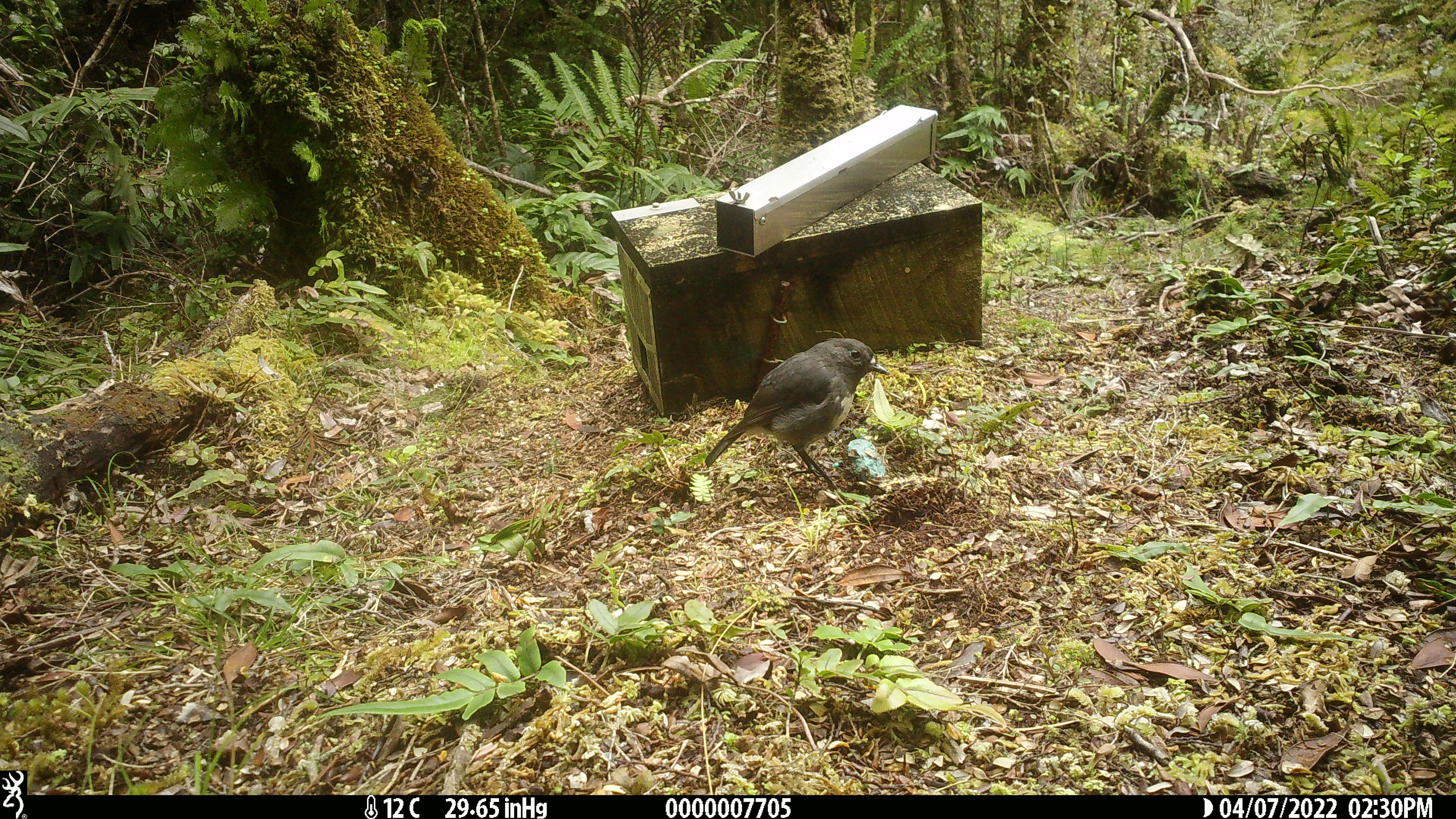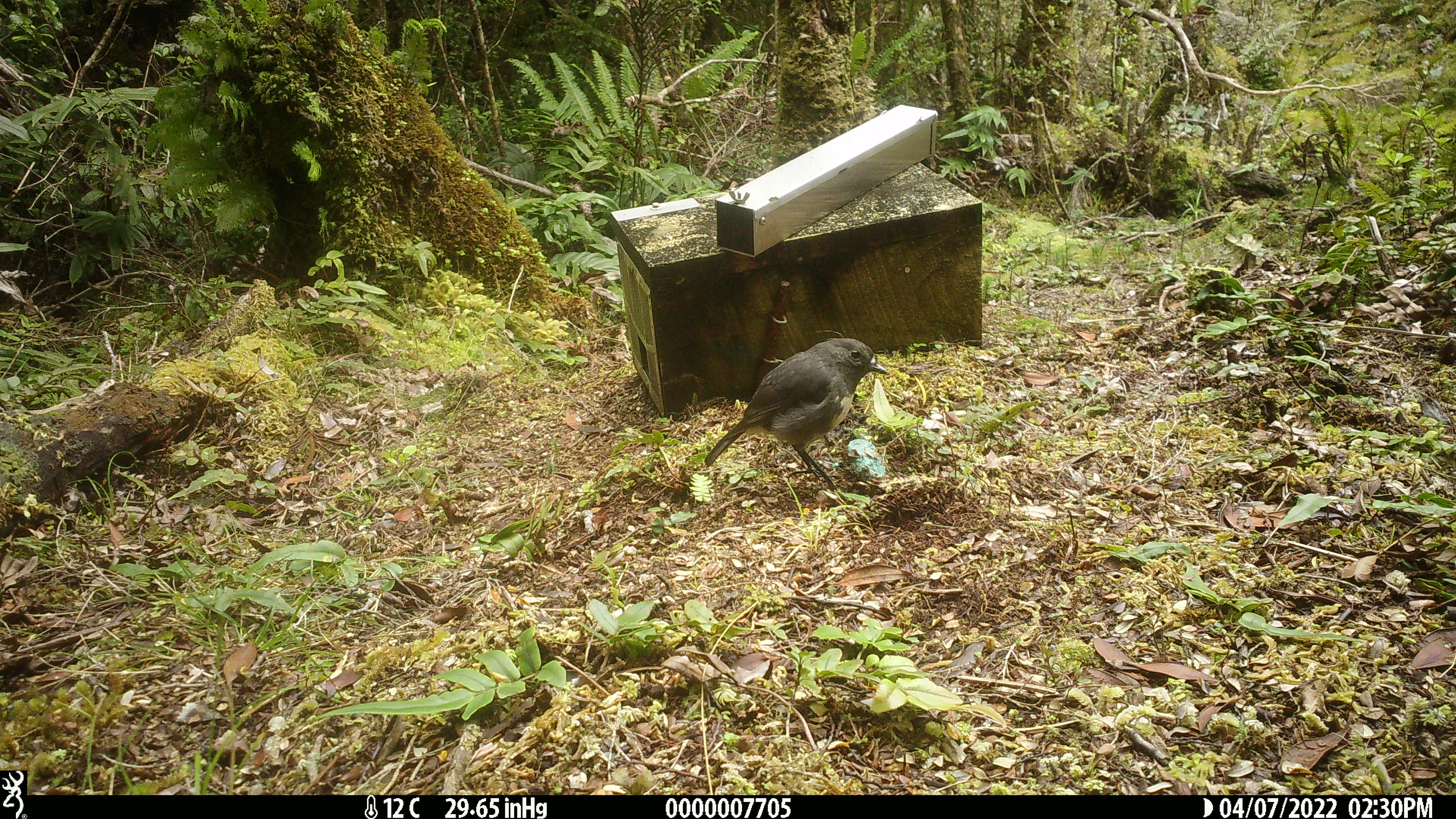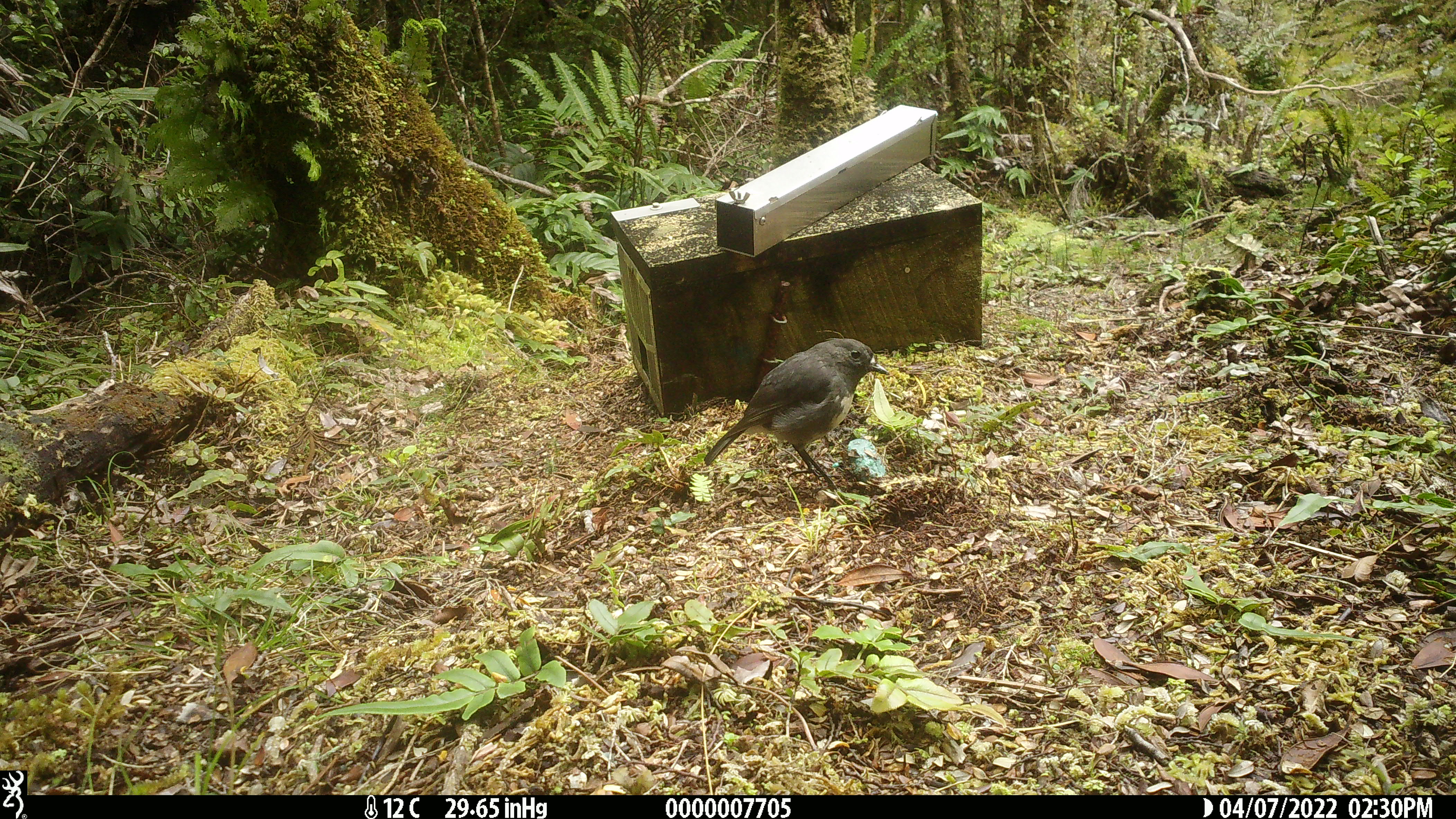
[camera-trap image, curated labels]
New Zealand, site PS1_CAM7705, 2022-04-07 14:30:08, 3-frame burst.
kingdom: Animalia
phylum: Chordata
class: Aves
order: Passeriformes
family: Petroicidae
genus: Petroica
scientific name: Petroica australis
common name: new zealand robin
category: robin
Robin (new zealand robin) (Petroica australis).